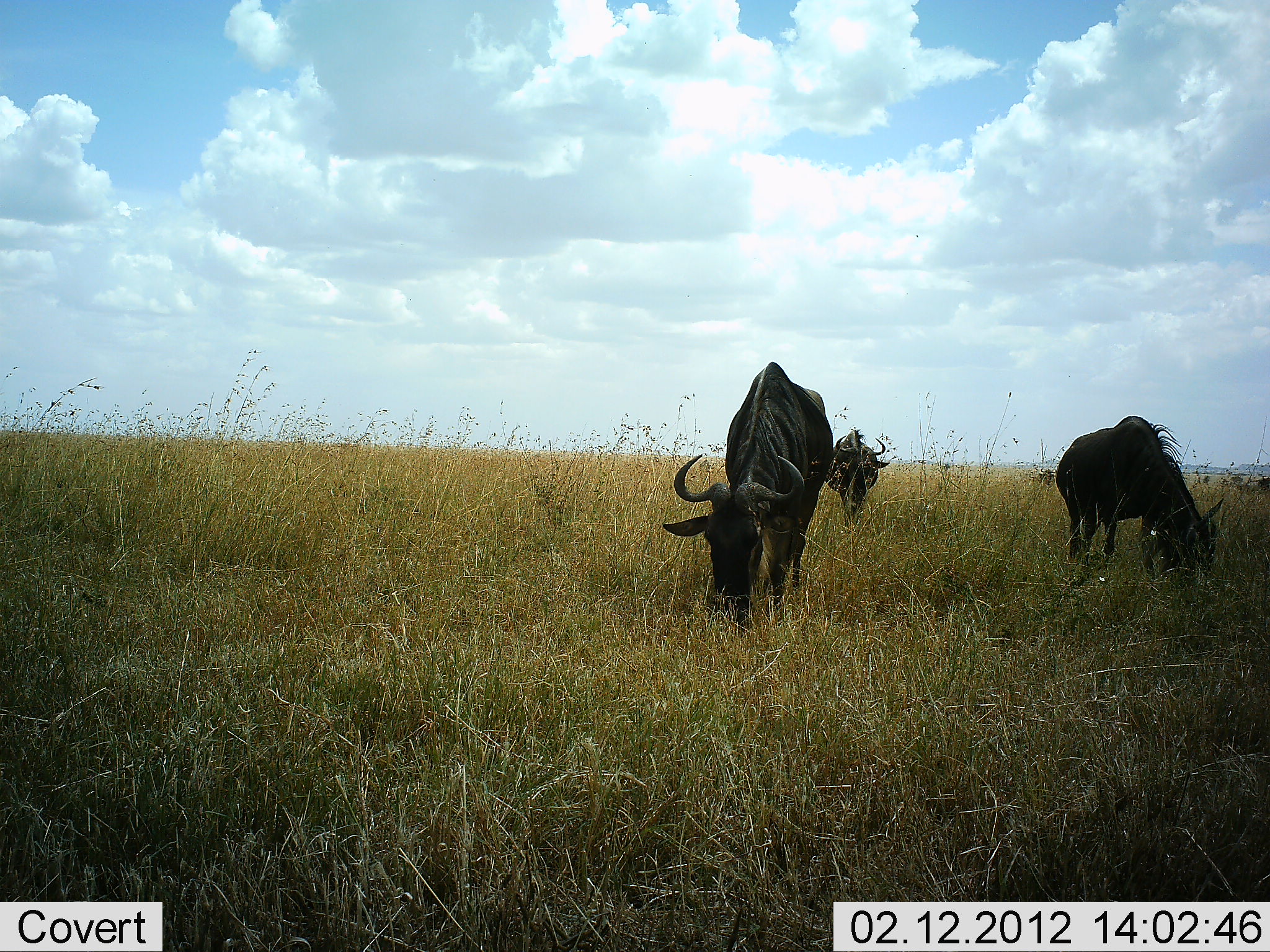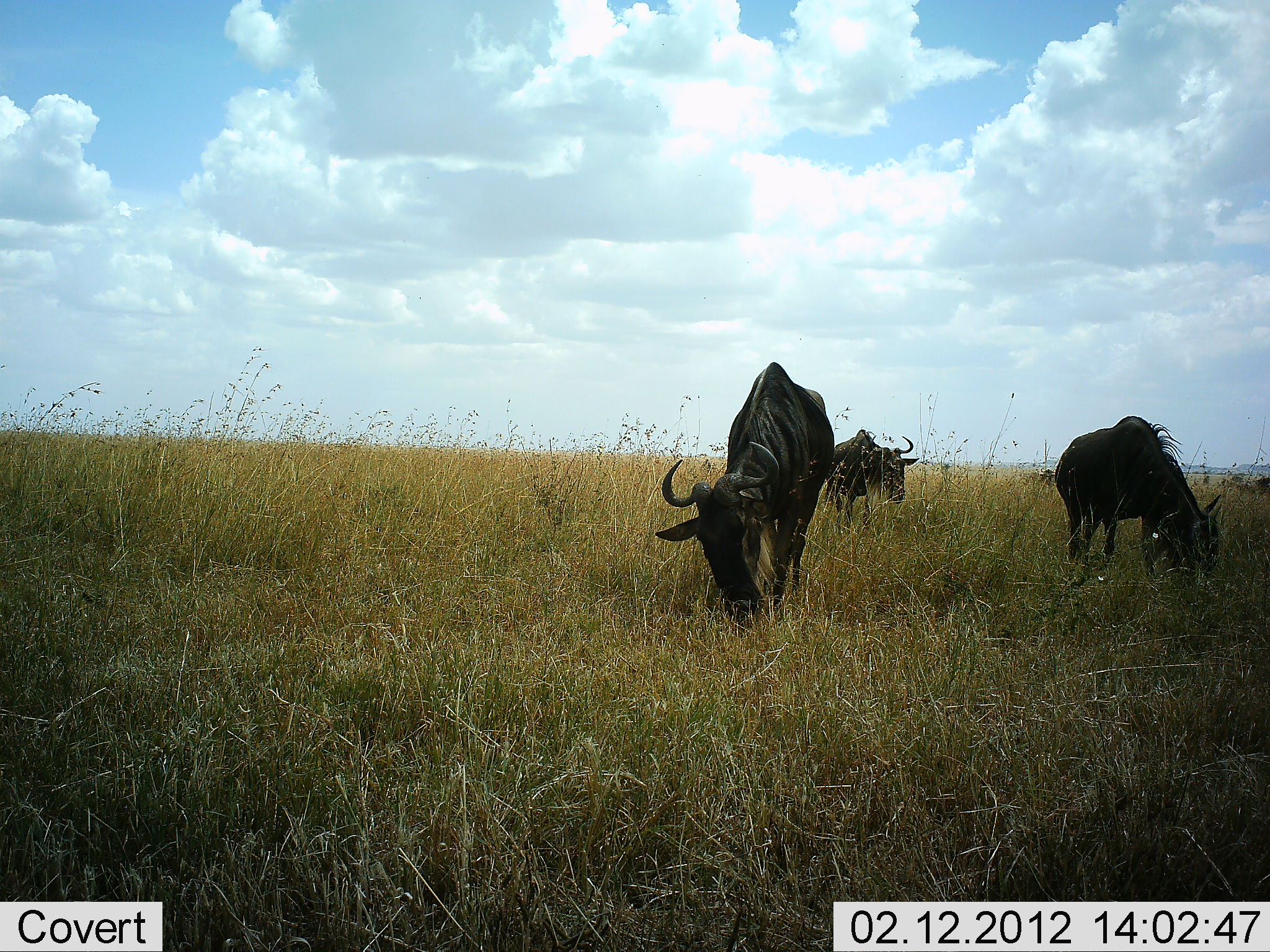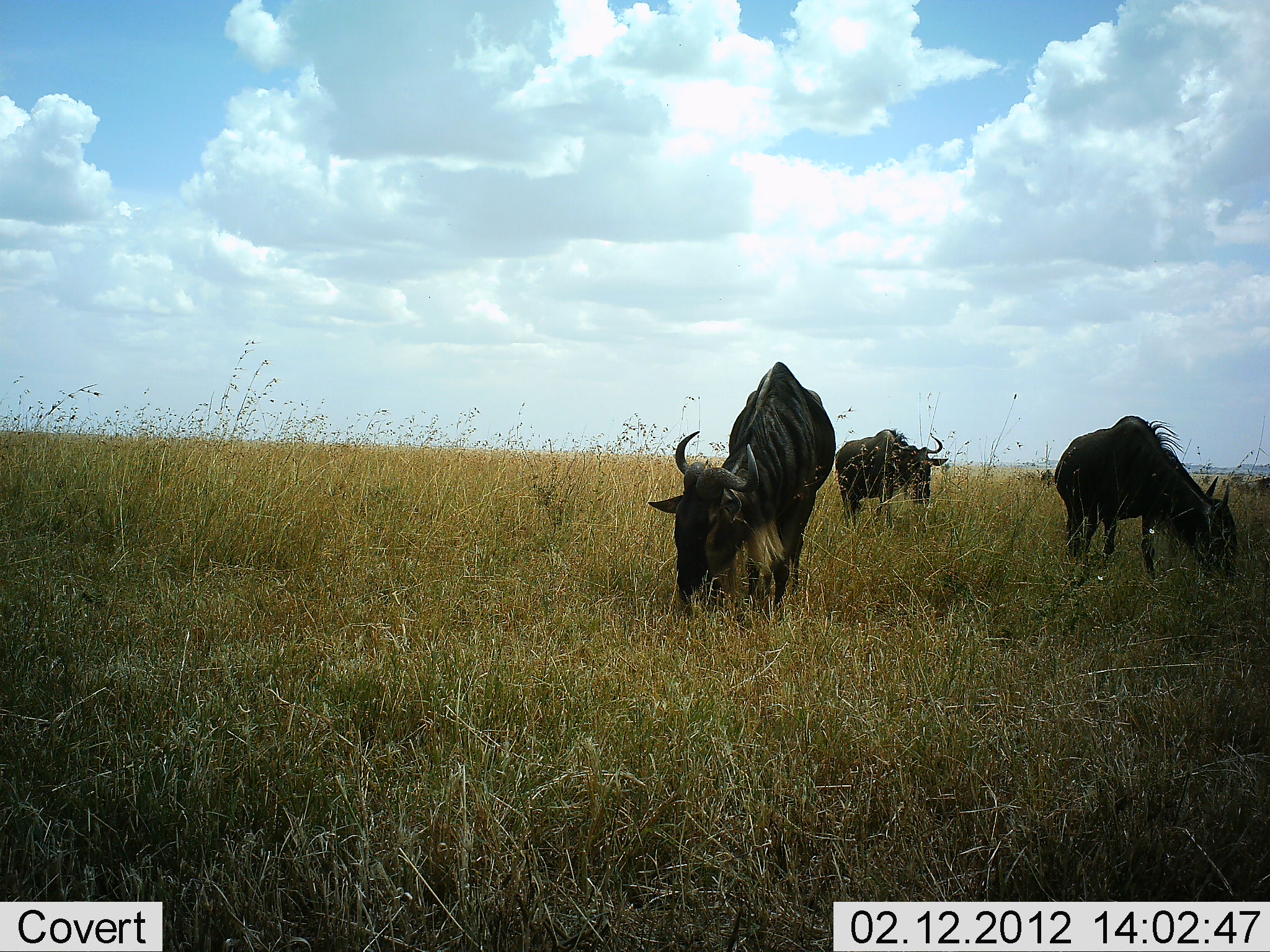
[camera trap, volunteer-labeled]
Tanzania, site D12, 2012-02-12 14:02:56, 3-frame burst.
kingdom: Animalia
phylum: Chordata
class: Mammalia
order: Artiodactyla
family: Bovidae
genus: Connochaetes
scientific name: Connochaetes taurinus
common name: blue wildebeest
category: wildebeest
Wildebeest (blue wildebeest) (Connochaetes taurinus), count 3. Behavior (volunteer vote fractions): standing 11%, resting 5%, moving 5%, interacting 5%. Young present (vote fraction): 0%. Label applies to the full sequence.